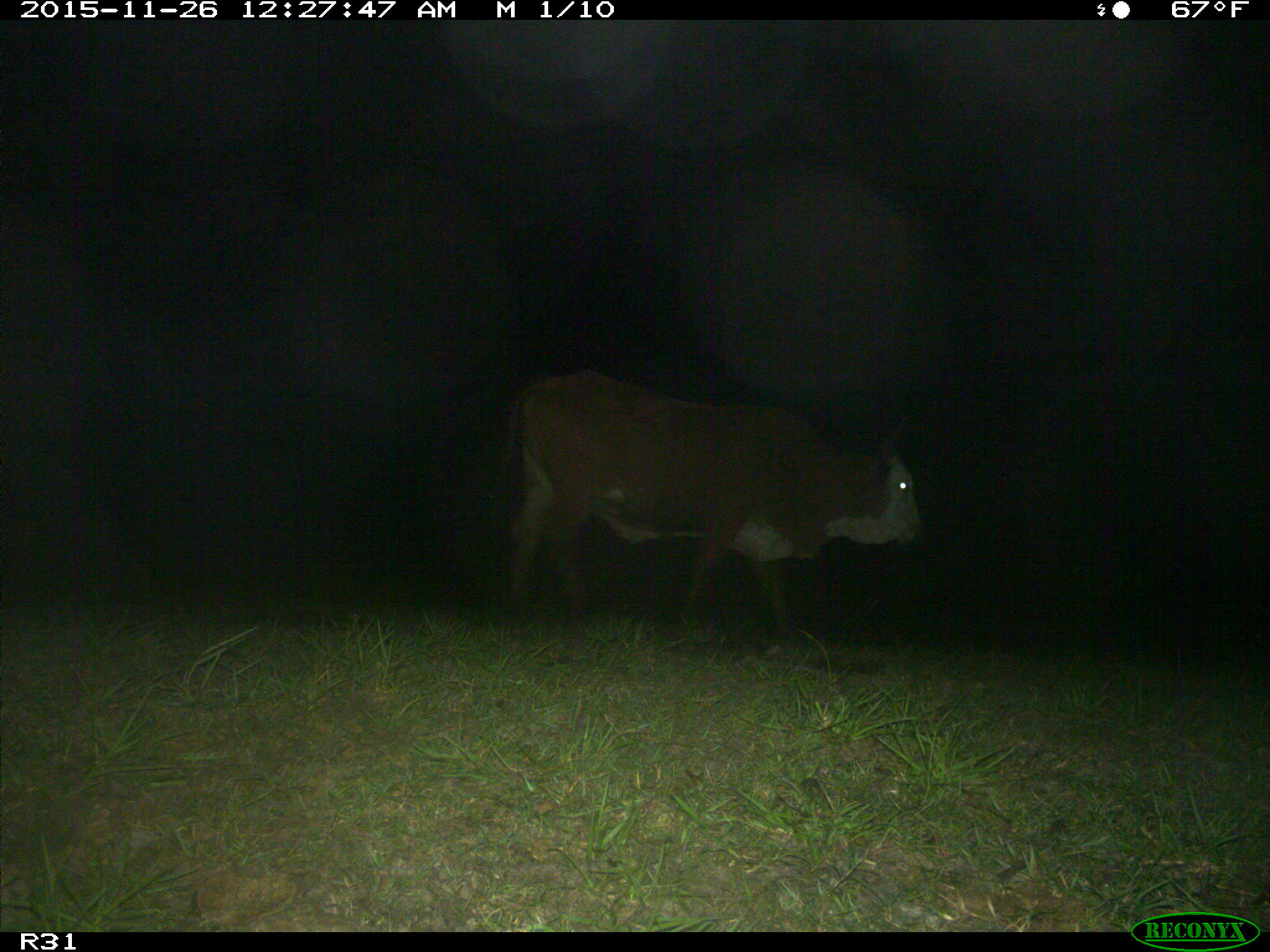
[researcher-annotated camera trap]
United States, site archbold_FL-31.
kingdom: Animalia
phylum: Chordata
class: Mammalia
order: Artiodactyla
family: Bovidae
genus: Bos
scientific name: Bos taurus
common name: domestic cow